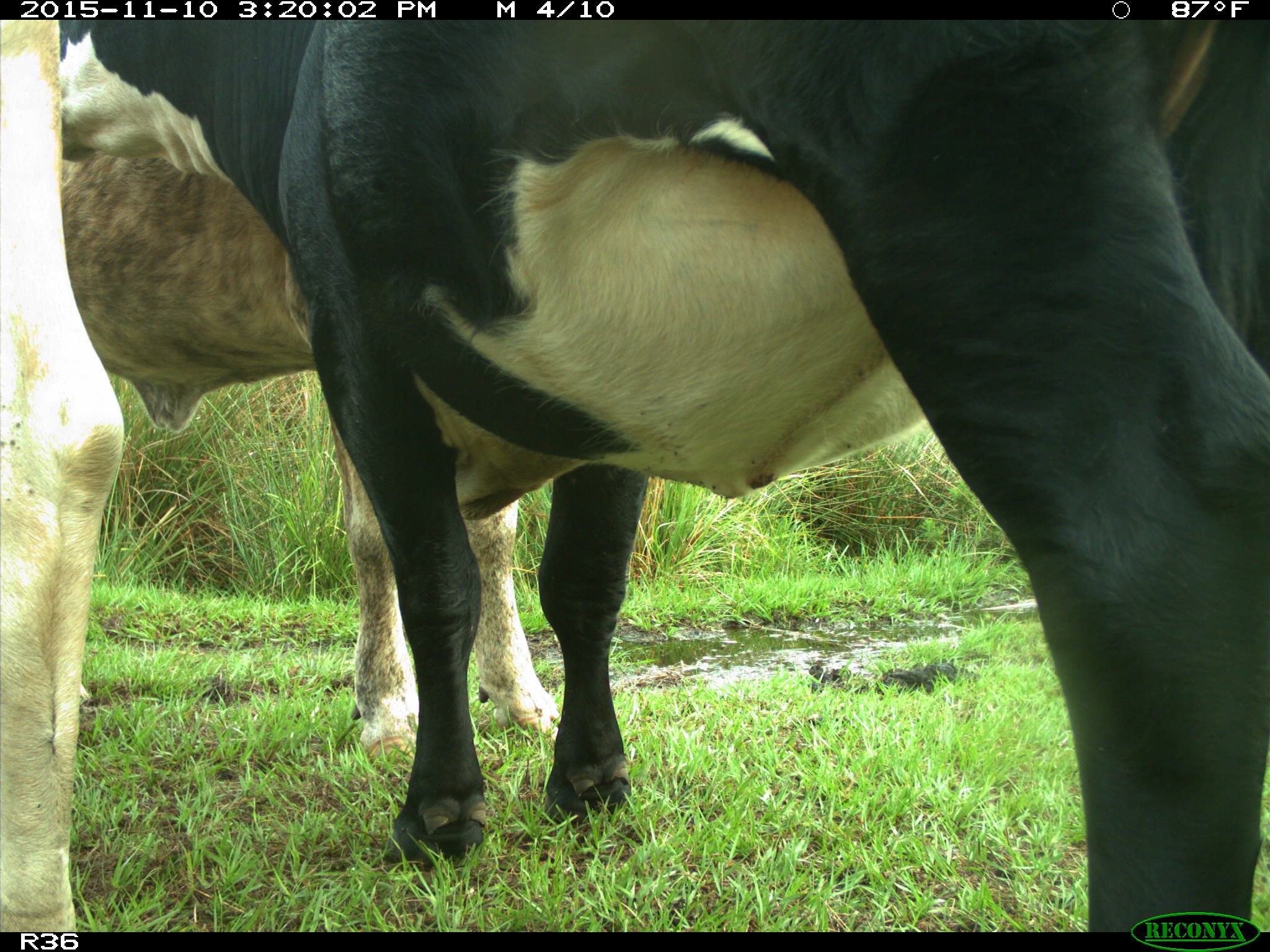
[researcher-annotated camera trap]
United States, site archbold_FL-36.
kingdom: Animalia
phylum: Chordata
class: Mammalia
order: Artiodactyla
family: Bovidae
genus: Bos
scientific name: Bos taurus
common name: domestic cow